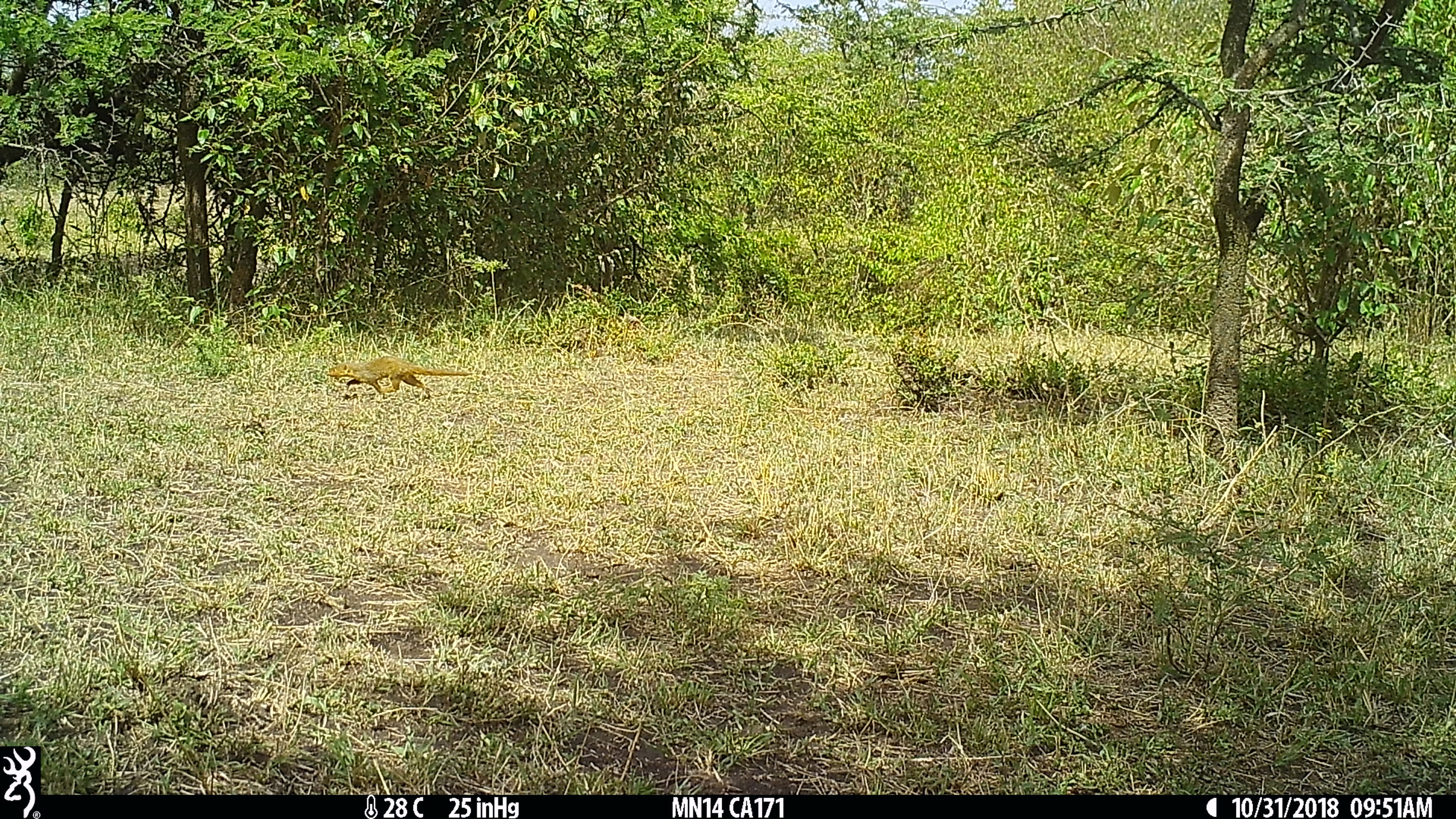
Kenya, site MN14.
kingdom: Animalia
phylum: Chordata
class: Mammalia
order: Carnivora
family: Herpestidae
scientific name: Herpestidae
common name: mongoose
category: mongoose other